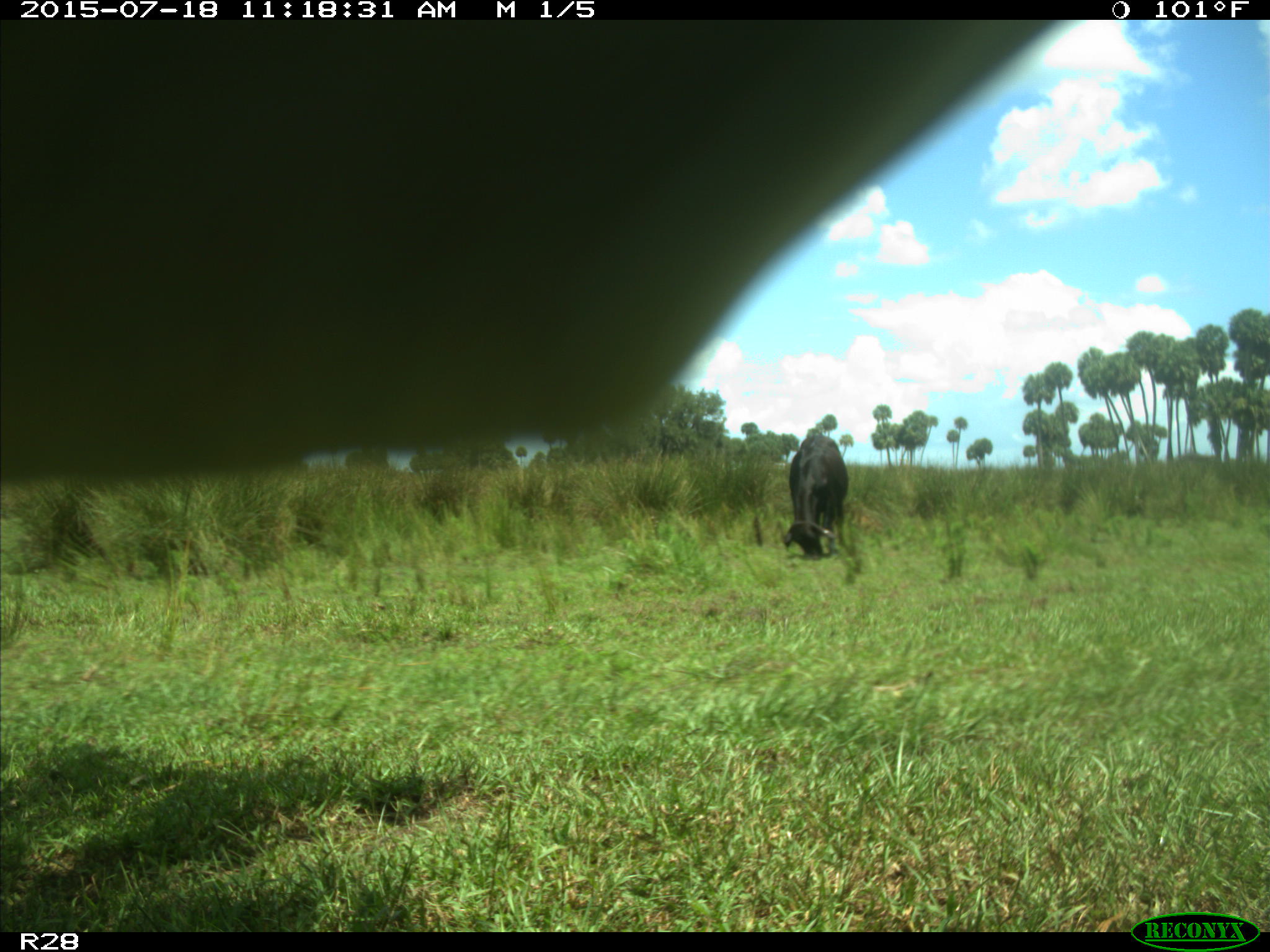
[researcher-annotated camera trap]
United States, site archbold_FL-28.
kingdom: Animalia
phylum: Chordata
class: Mammalia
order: Artiodactyla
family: Bovidae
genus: Bos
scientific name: Bos taurus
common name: domestic cow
Bos taurus (domestic cow).